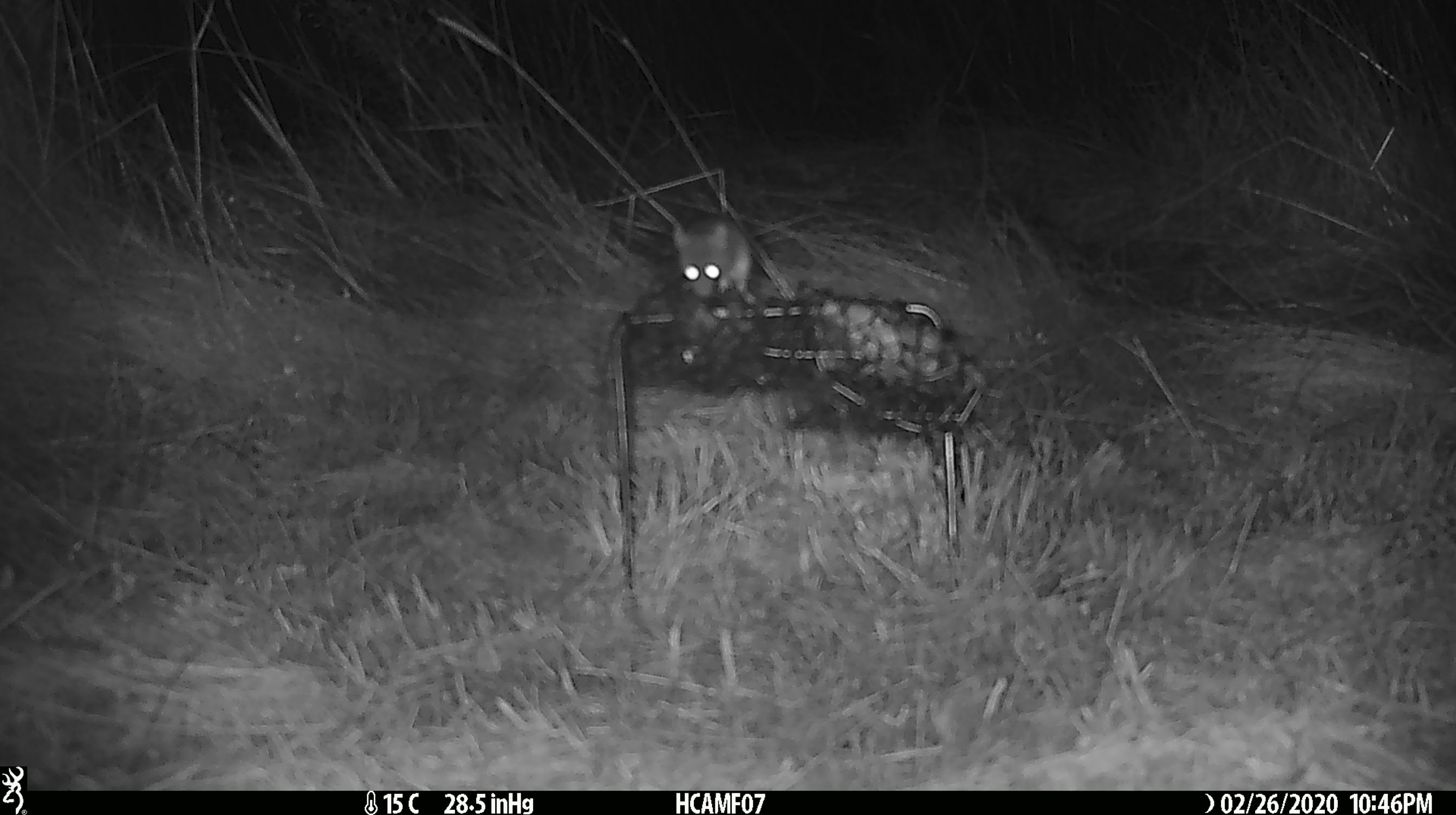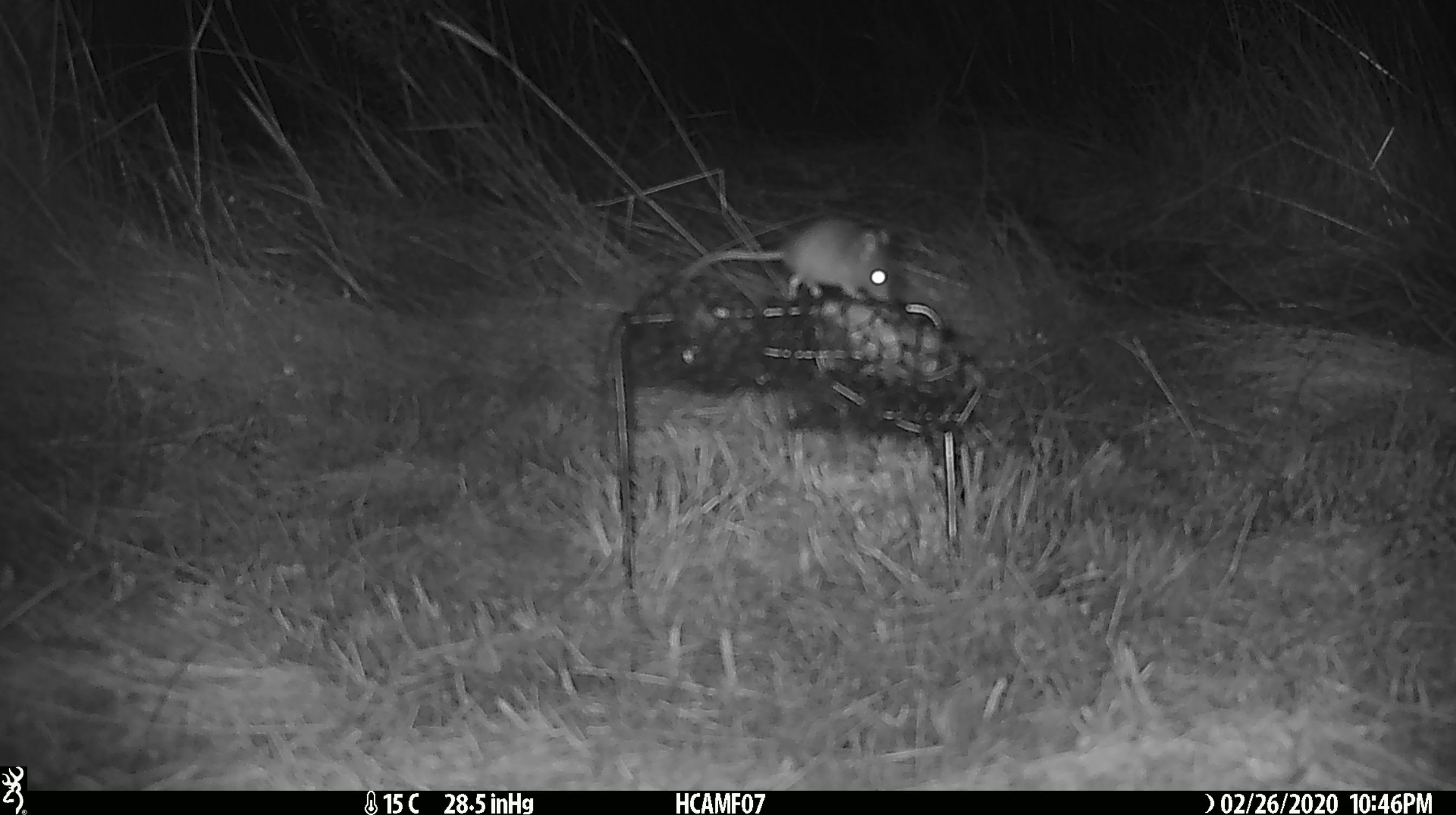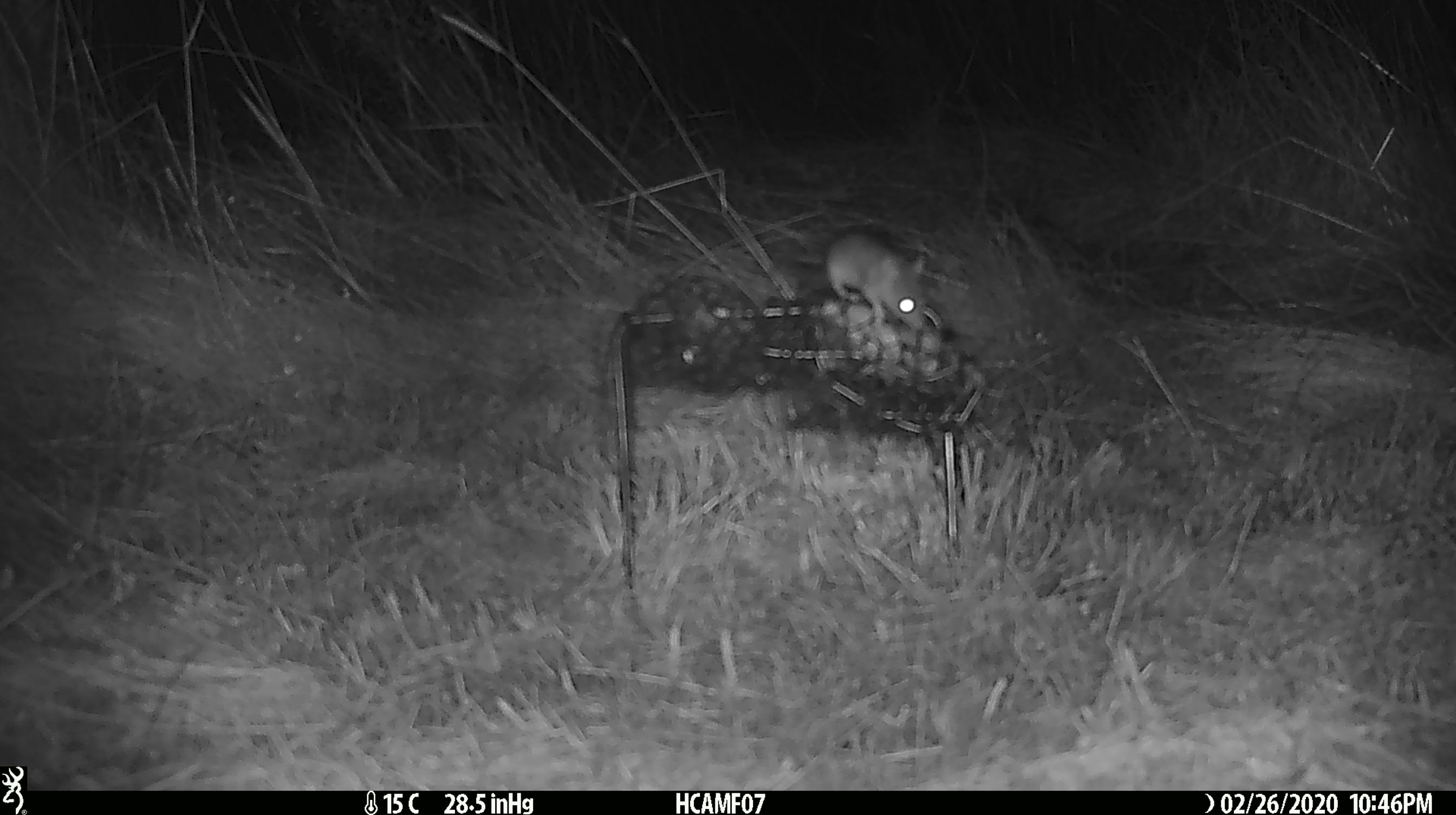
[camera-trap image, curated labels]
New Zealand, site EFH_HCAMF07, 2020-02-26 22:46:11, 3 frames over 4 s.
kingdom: Animalia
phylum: Chordata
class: Mammalia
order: Rodentia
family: Muridae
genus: Mus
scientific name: Mus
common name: mouse